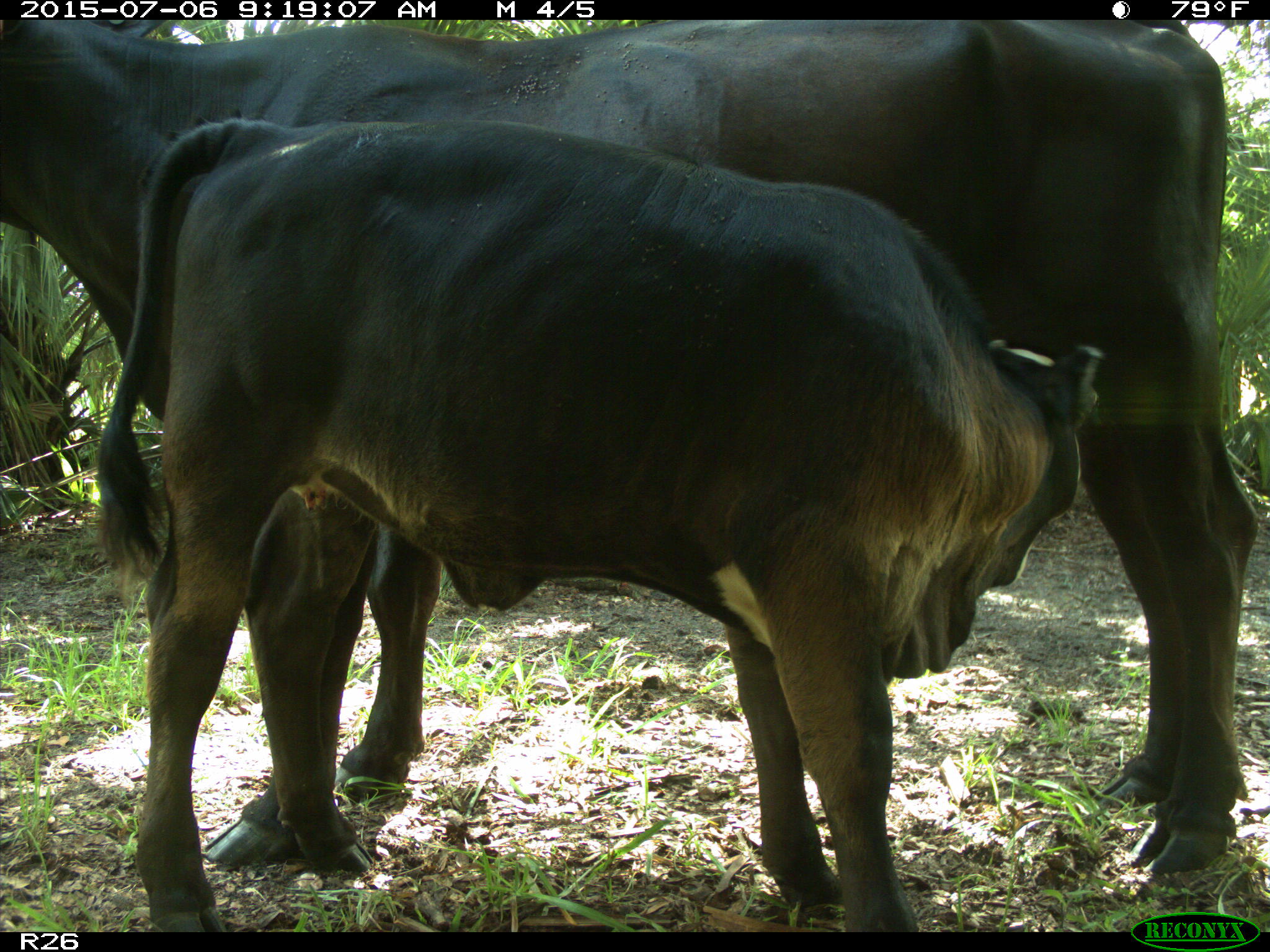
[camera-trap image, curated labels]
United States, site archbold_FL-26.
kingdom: Animalia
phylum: Chordata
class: Mammalia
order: Artiodactyla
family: Bovidae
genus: Bos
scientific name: Bos taurus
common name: domestic cow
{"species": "Bos taurus (domestic cow)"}